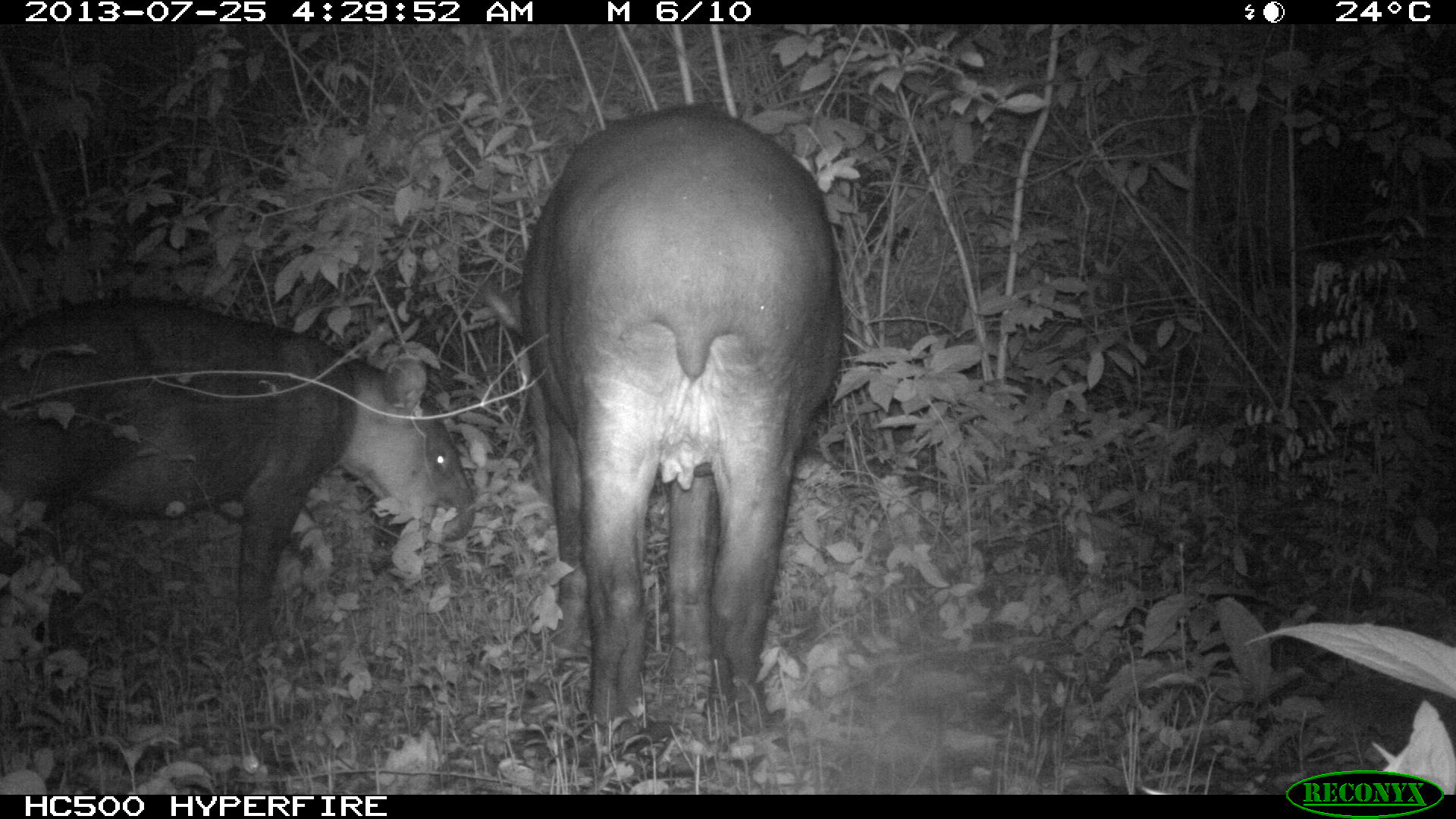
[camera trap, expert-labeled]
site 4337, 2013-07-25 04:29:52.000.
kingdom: Animalia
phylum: Chordata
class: Mammalia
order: Perissodactyla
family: Tapiridae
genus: Tapirus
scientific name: Tapirus bairdii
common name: baird's tapir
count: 2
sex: female